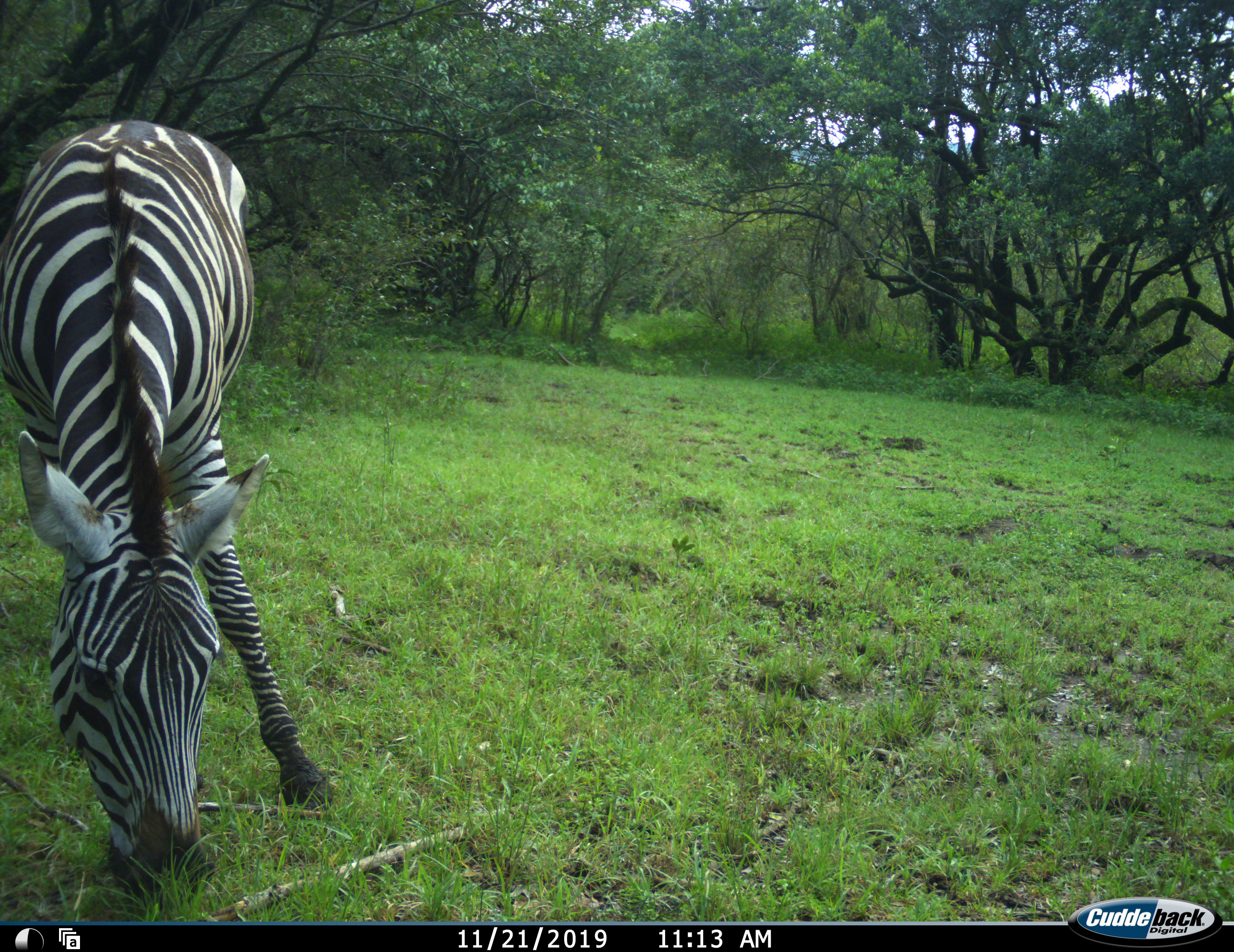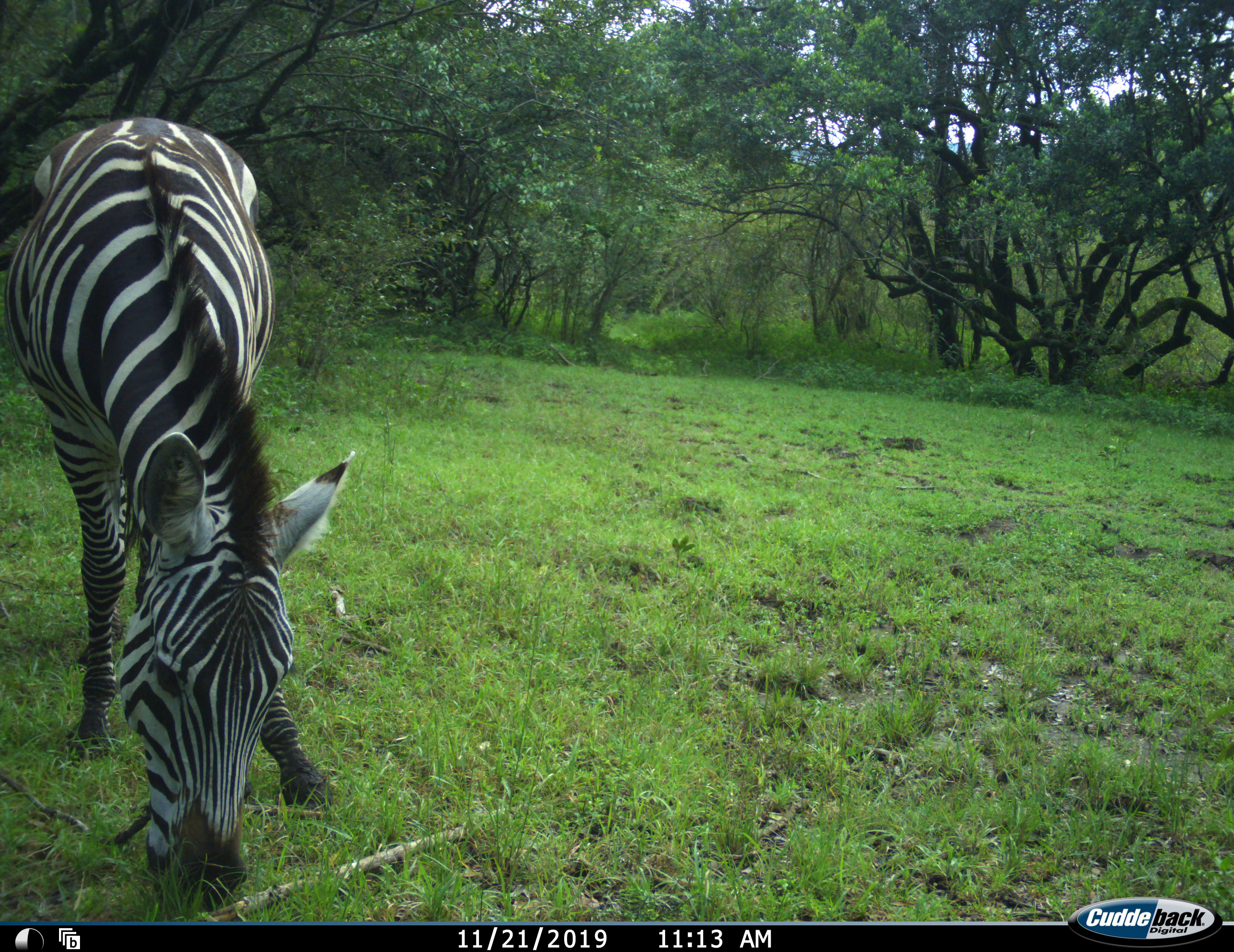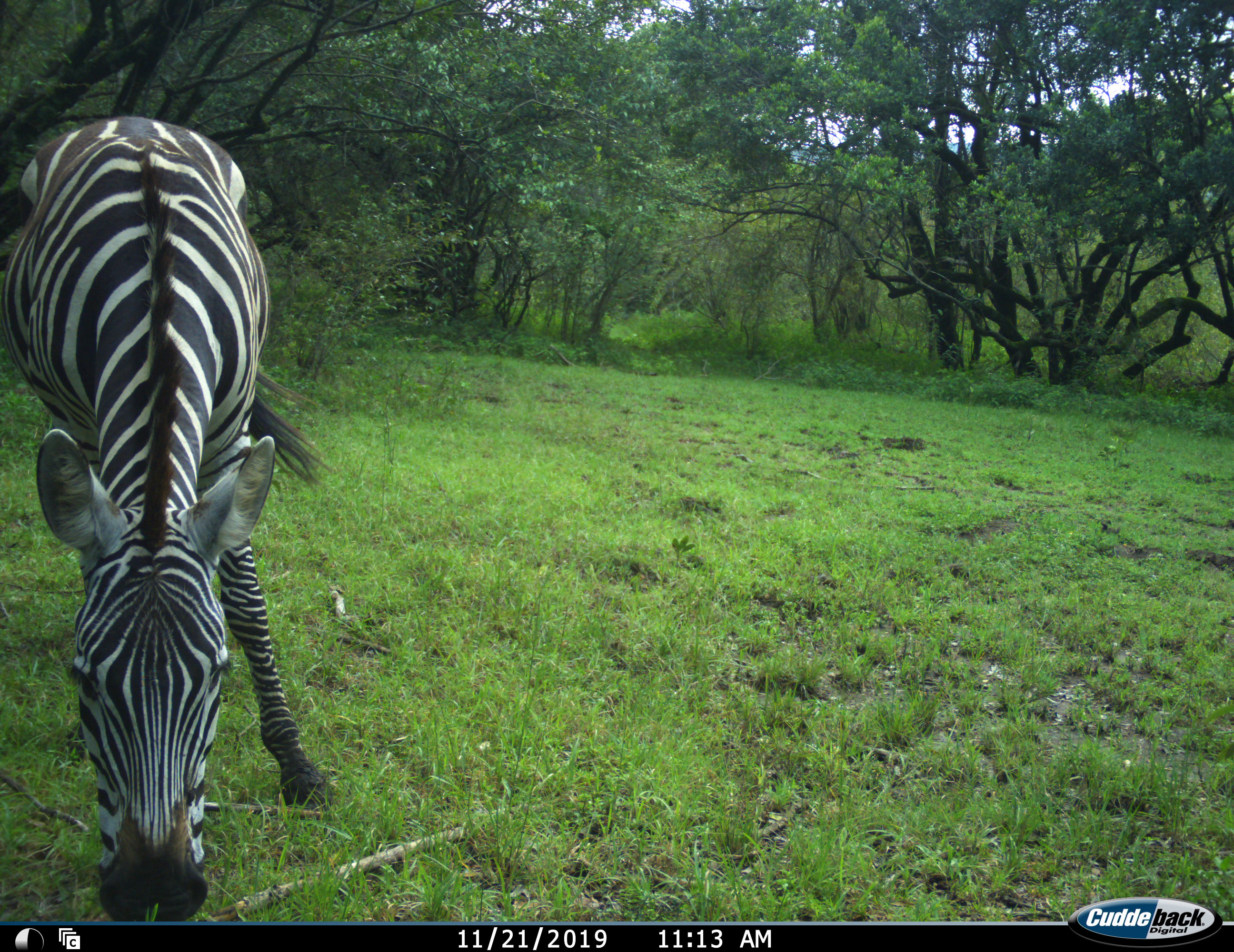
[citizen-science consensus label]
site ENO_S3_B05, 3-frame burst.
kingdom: Animalia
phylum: Chordata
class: Mammalia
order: Perissodactyla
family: Equidae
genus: Equus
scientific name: Equus quagga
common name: plains zebra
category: zebraplains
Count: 1.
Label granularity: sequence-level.